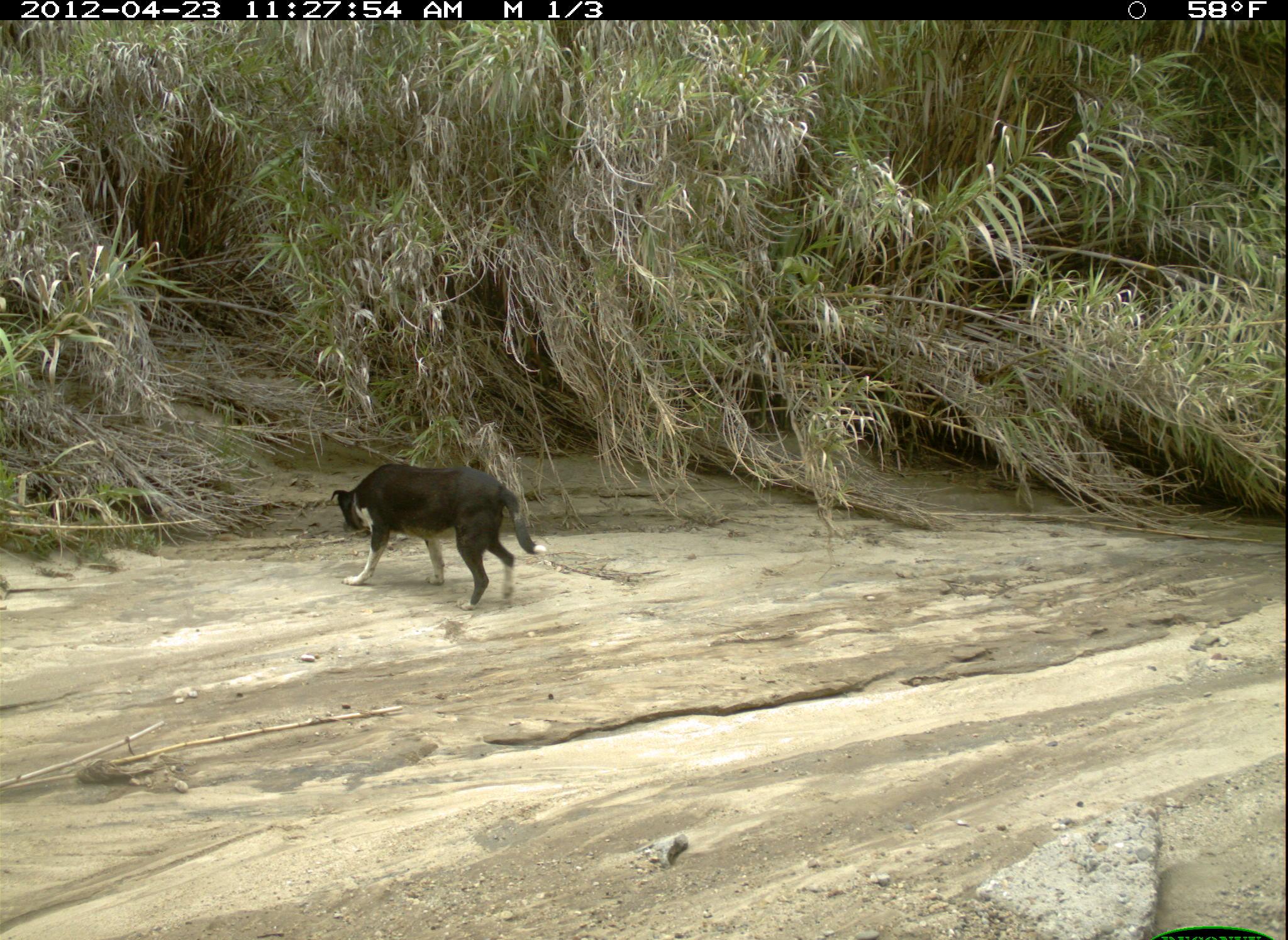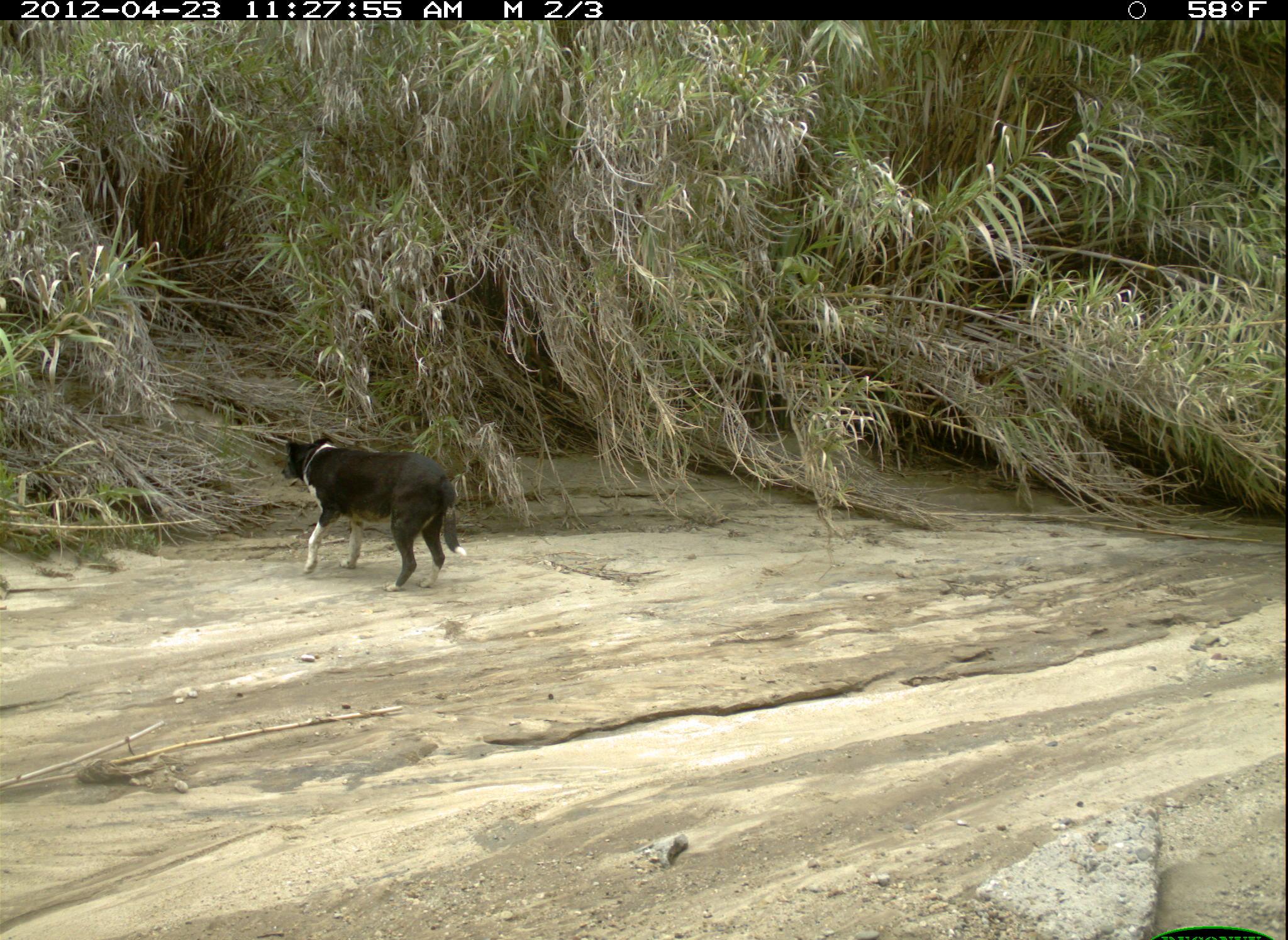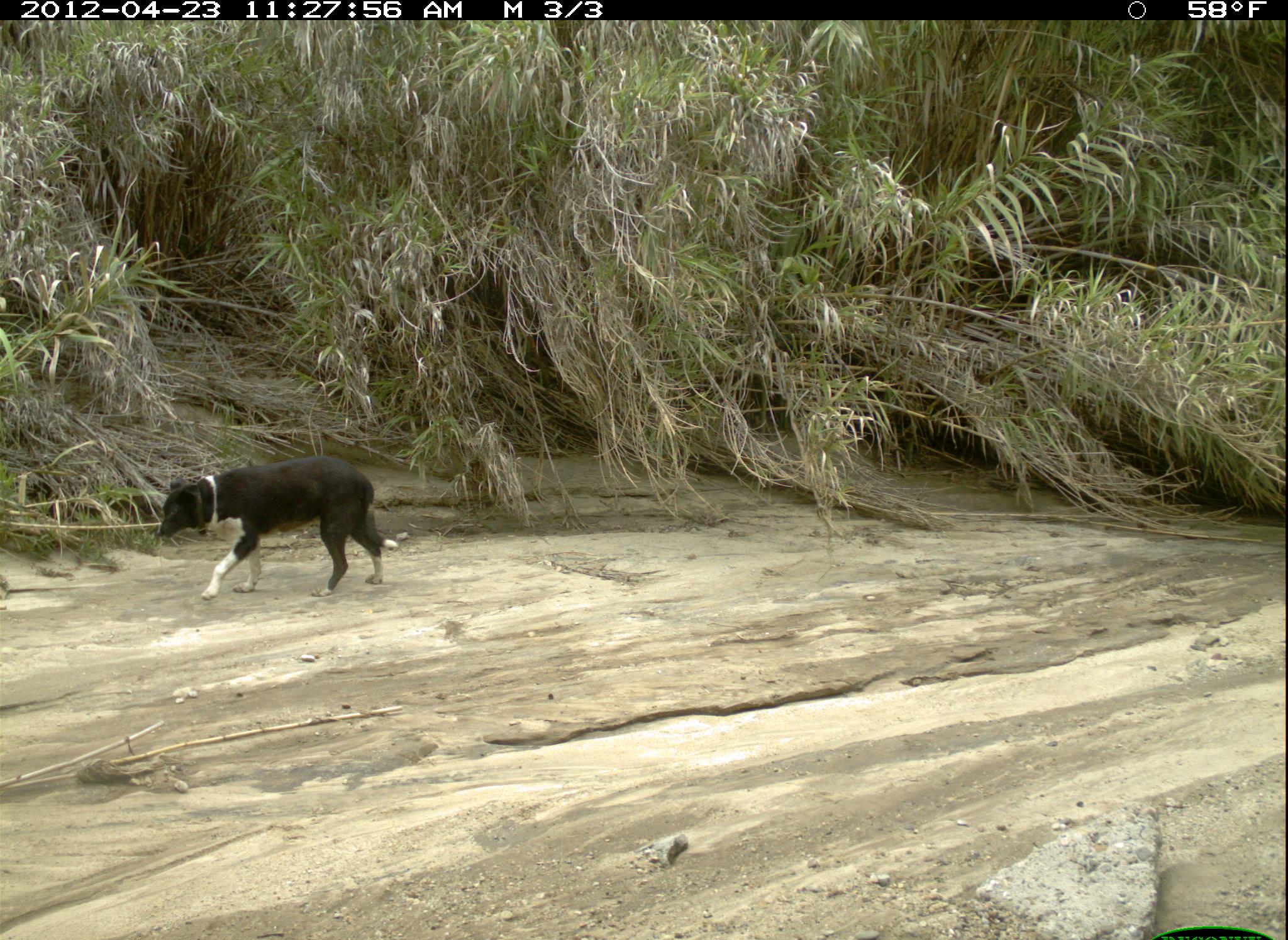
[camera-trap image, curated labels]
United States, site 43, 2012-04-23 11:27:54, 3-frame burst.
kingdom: Animalia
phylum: Chordata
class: Mammalia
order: Carnivora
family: Canidae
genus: Canis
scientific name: Canis familiaris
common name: domestic dog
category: dog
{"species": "dog (domestic dog) (Canis familiaris)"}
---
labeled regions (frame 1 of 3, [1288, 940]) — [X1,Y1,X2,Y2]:
dog: [304,446,554,619]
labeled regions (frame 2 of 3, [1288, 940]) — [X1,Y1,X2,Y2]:
dog: [274,414,486,604]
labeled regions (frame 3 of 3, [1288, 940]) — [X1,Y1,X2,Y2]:
dog: [145,453,423,601]